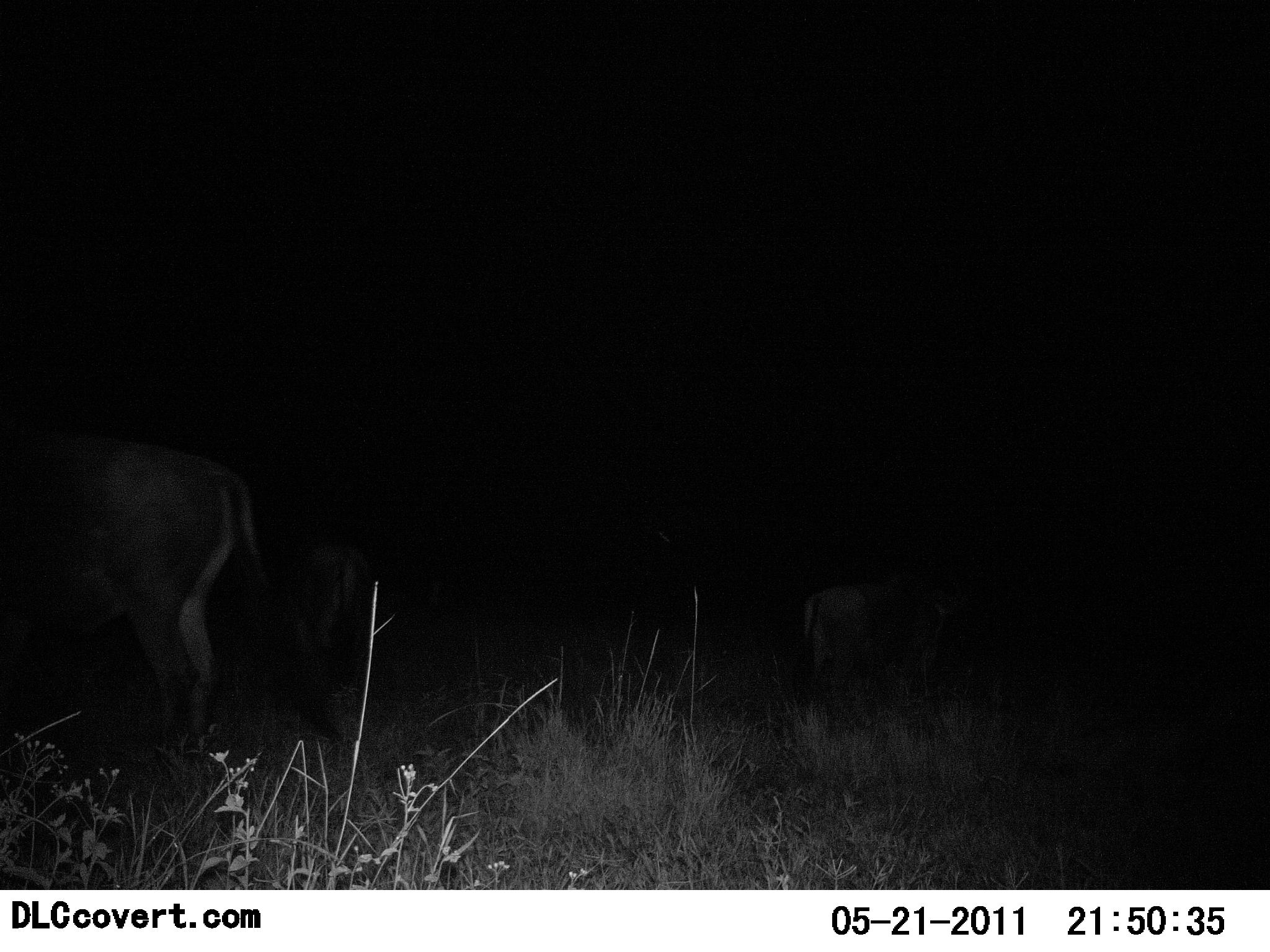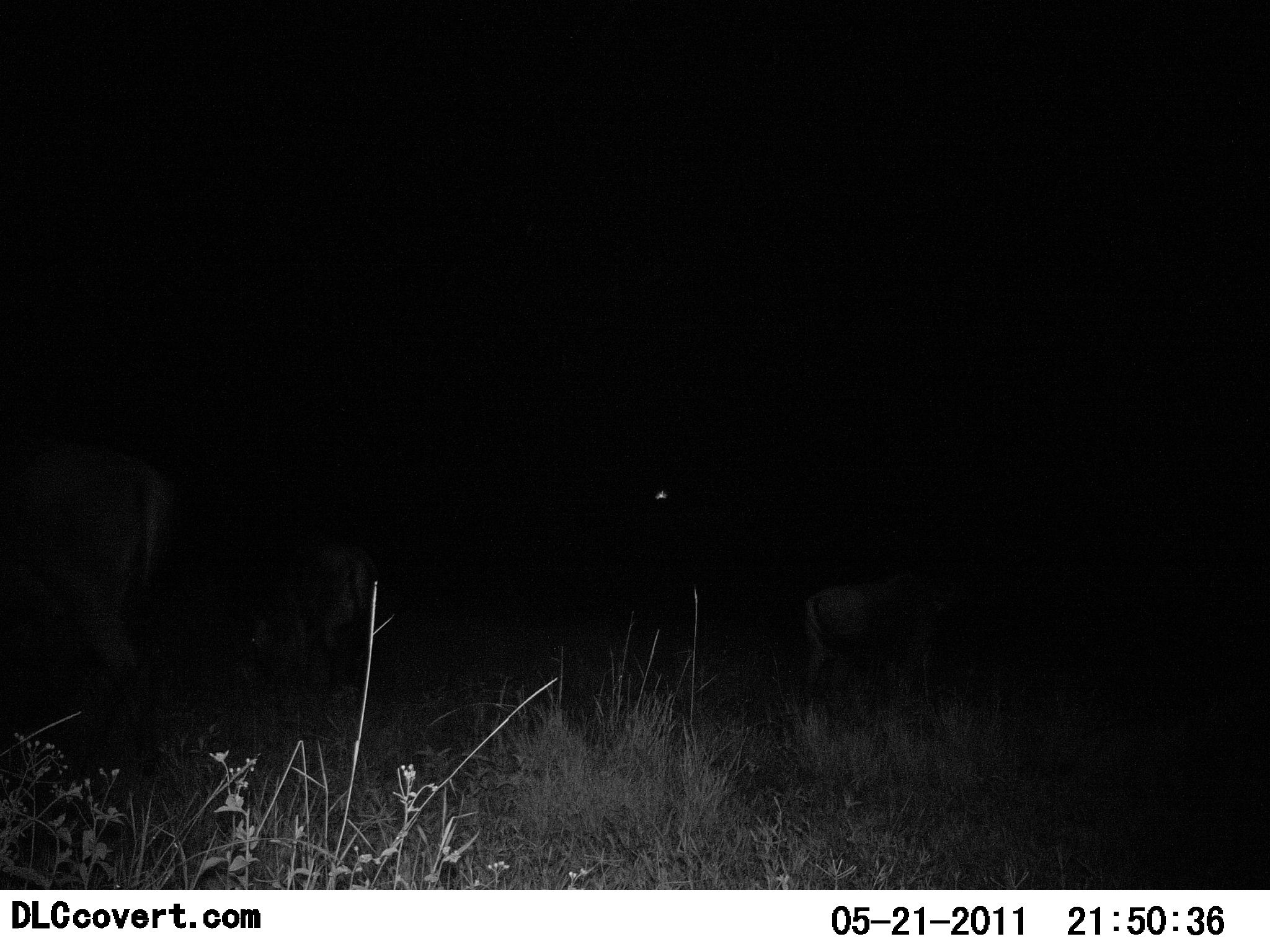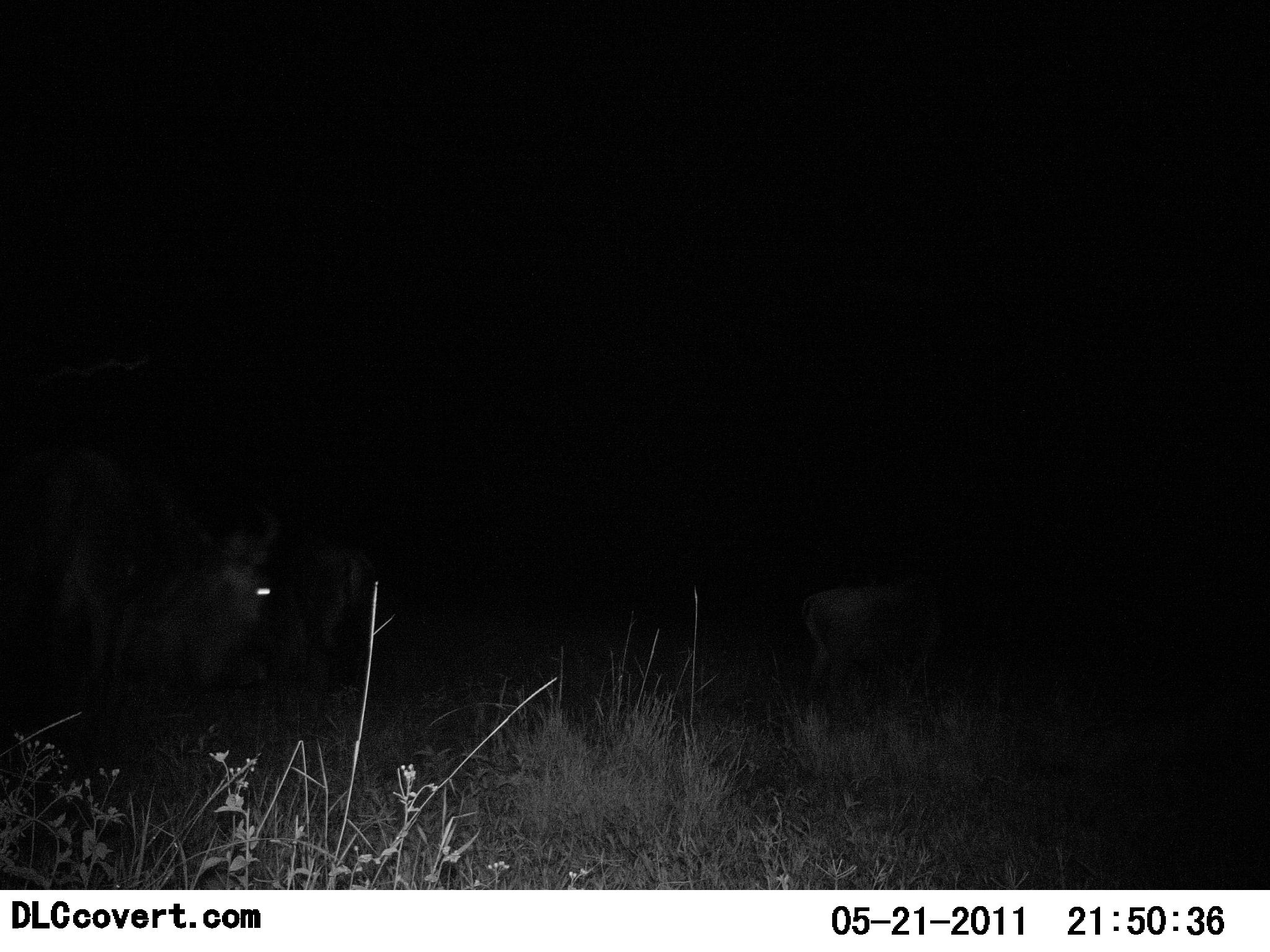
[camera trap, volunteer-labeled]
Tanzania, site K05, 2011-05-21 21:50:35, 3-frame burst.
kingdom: Animalia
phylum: Chordata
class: Mammalia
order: Artiodactyla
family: Bovidae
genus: Connochaetes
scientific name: Connochaetes taurinus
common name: blue wildebeest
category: wildebeest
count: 4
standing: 88%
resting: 12%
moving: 75%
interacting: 0%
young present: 0%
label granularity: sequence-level